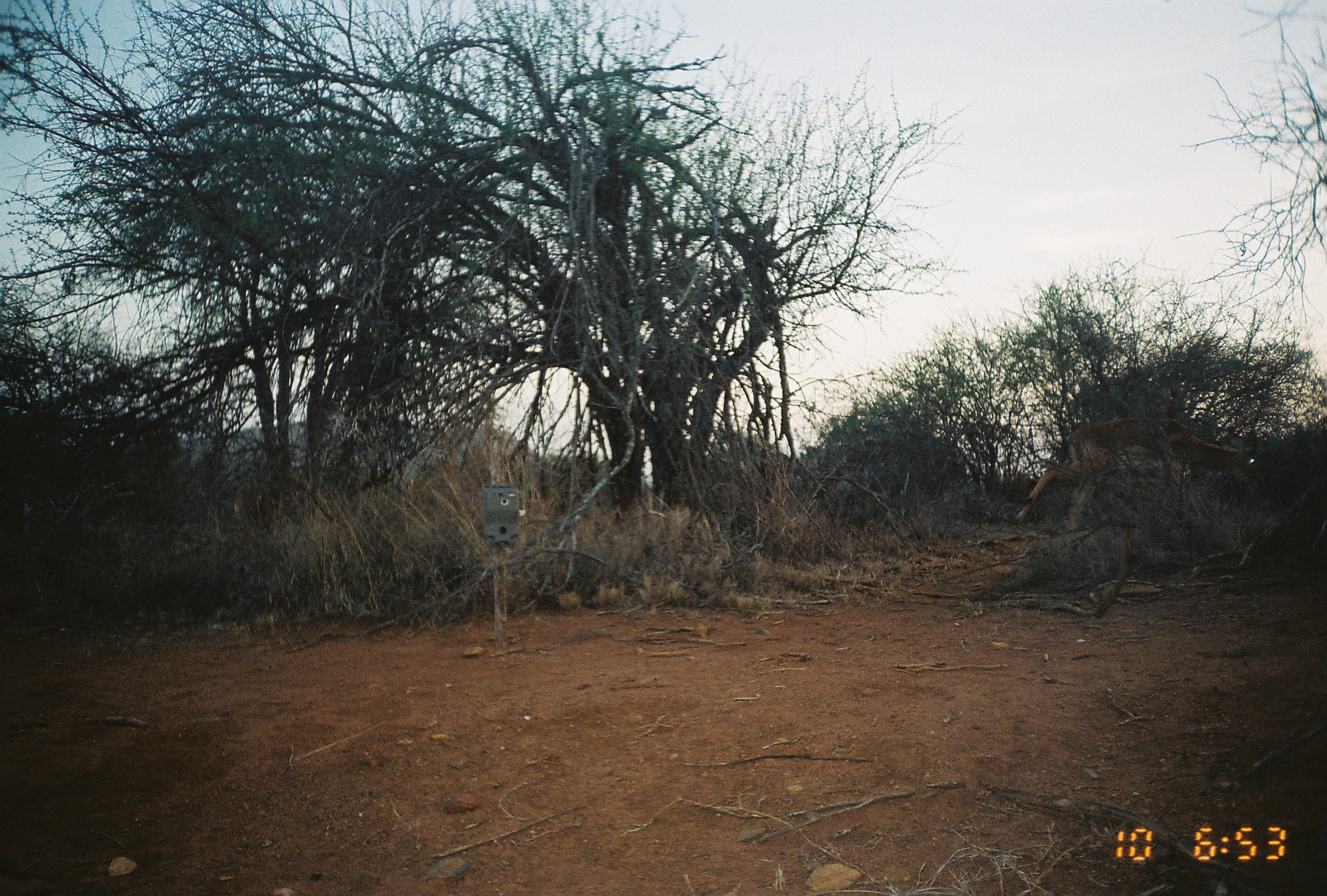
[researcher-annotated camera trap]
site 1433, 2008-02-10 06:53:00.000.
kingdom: Animalia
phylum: Chordata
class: Mammalia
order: Artiodactyla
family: Bovidae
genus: Aepyceros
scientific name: Aepyceros melampus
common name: impala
Aepyceros melampus (impala), count 1.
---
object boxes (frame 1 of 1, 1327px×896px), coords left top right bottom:
aepyceros melampus: 1013 417 1264 532